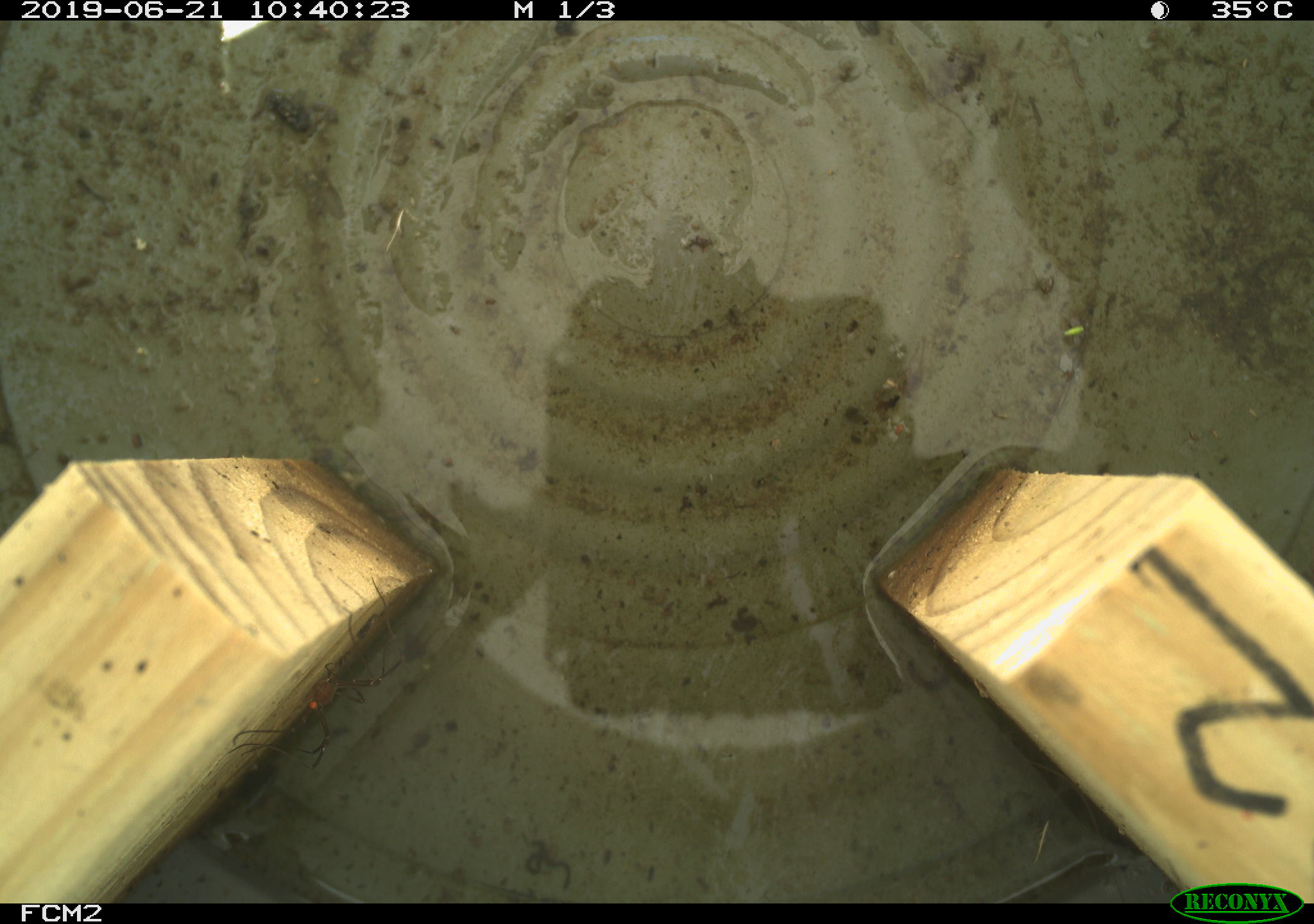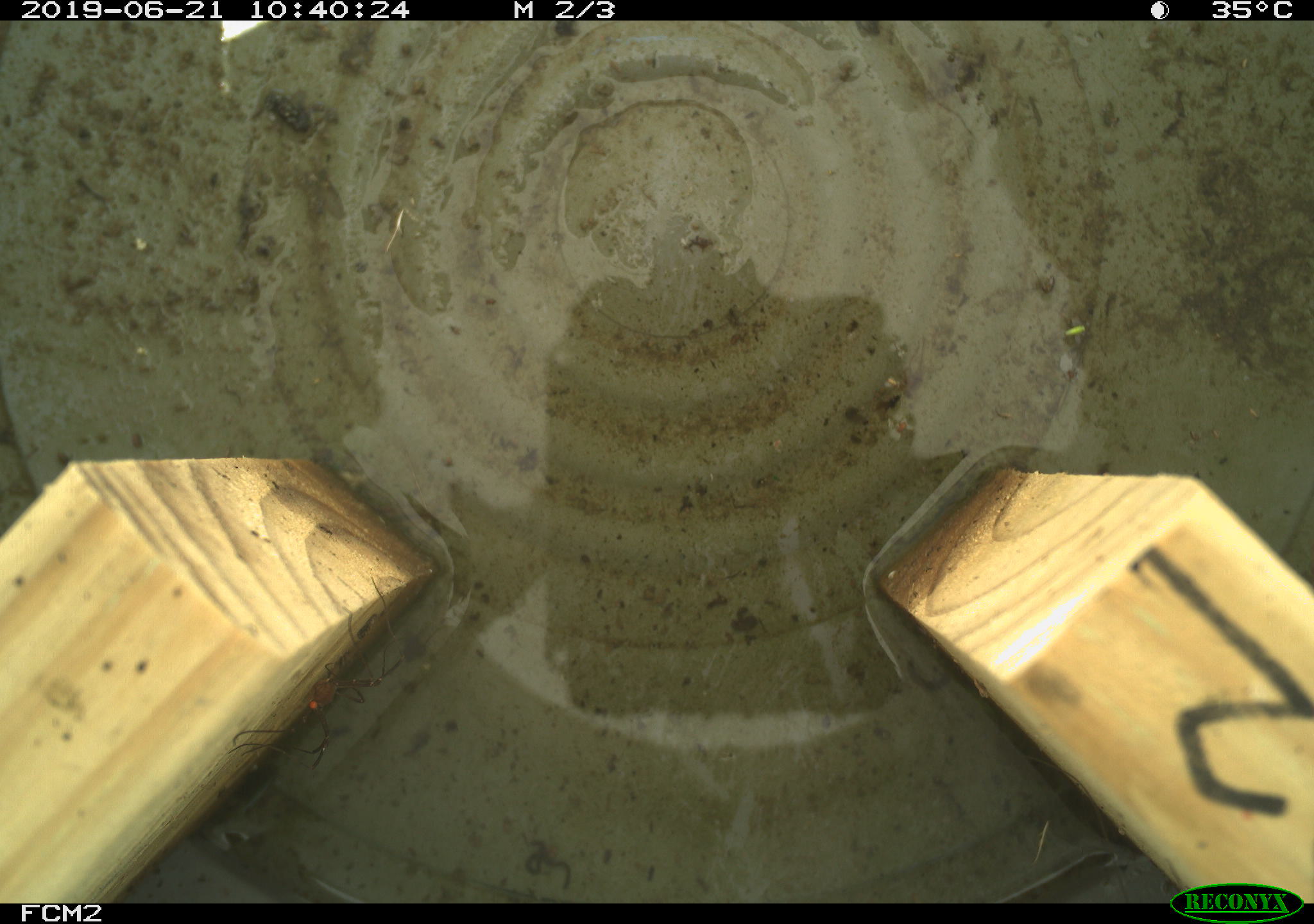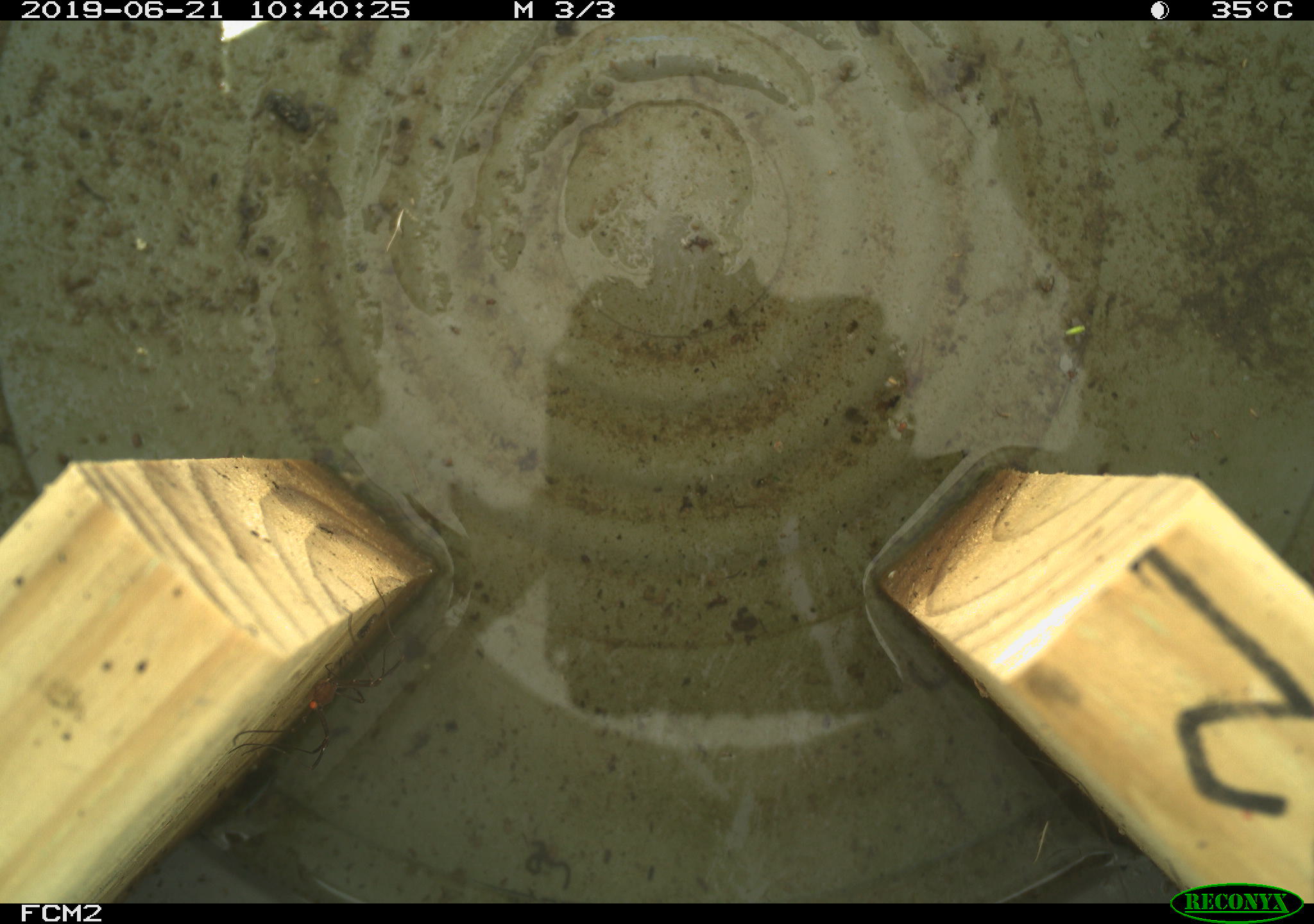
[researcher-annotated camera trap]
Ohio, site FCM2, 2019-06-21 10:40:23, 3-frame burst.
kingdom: Animalia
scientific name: Animalia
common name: animal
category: invertebrate